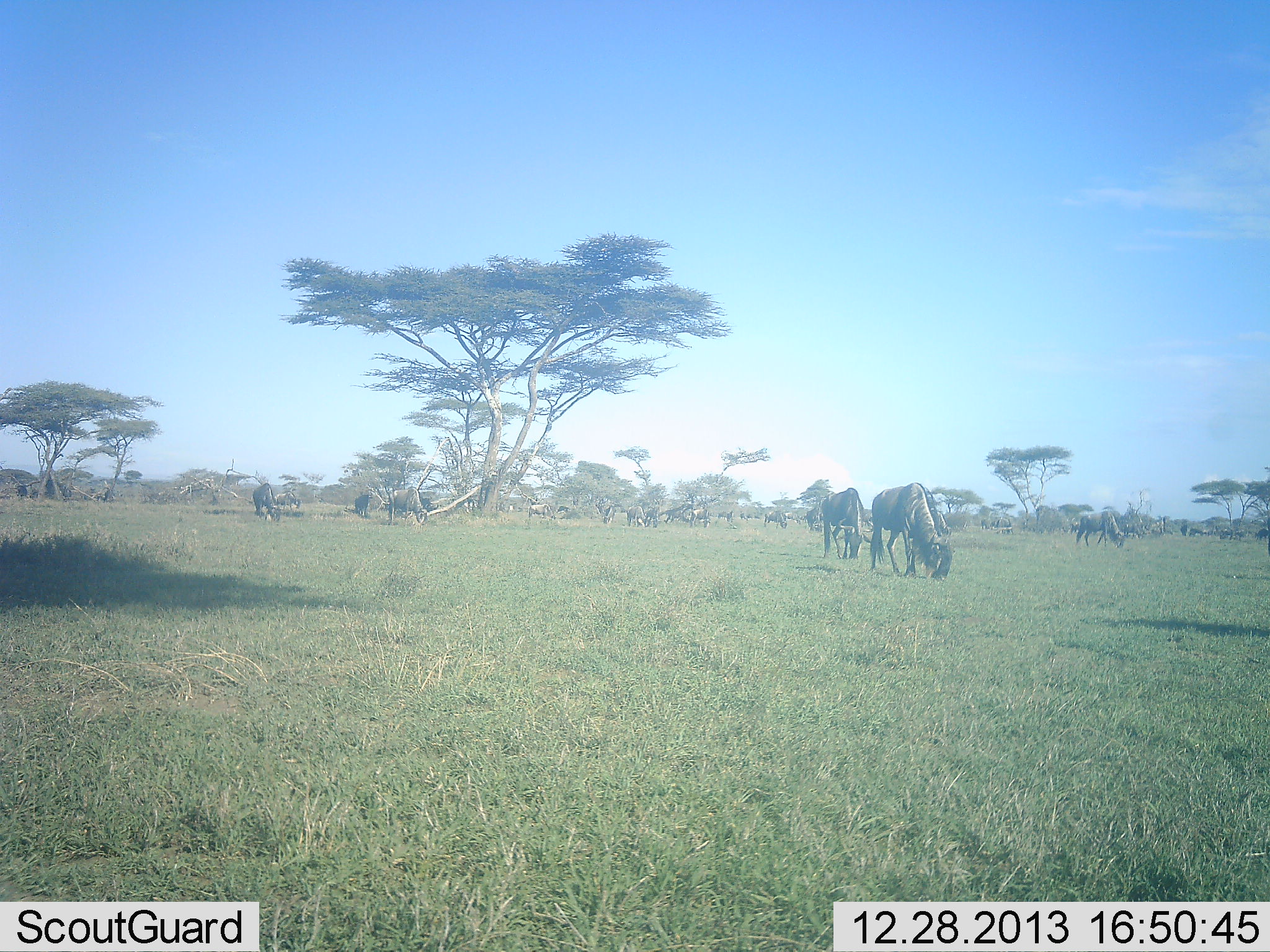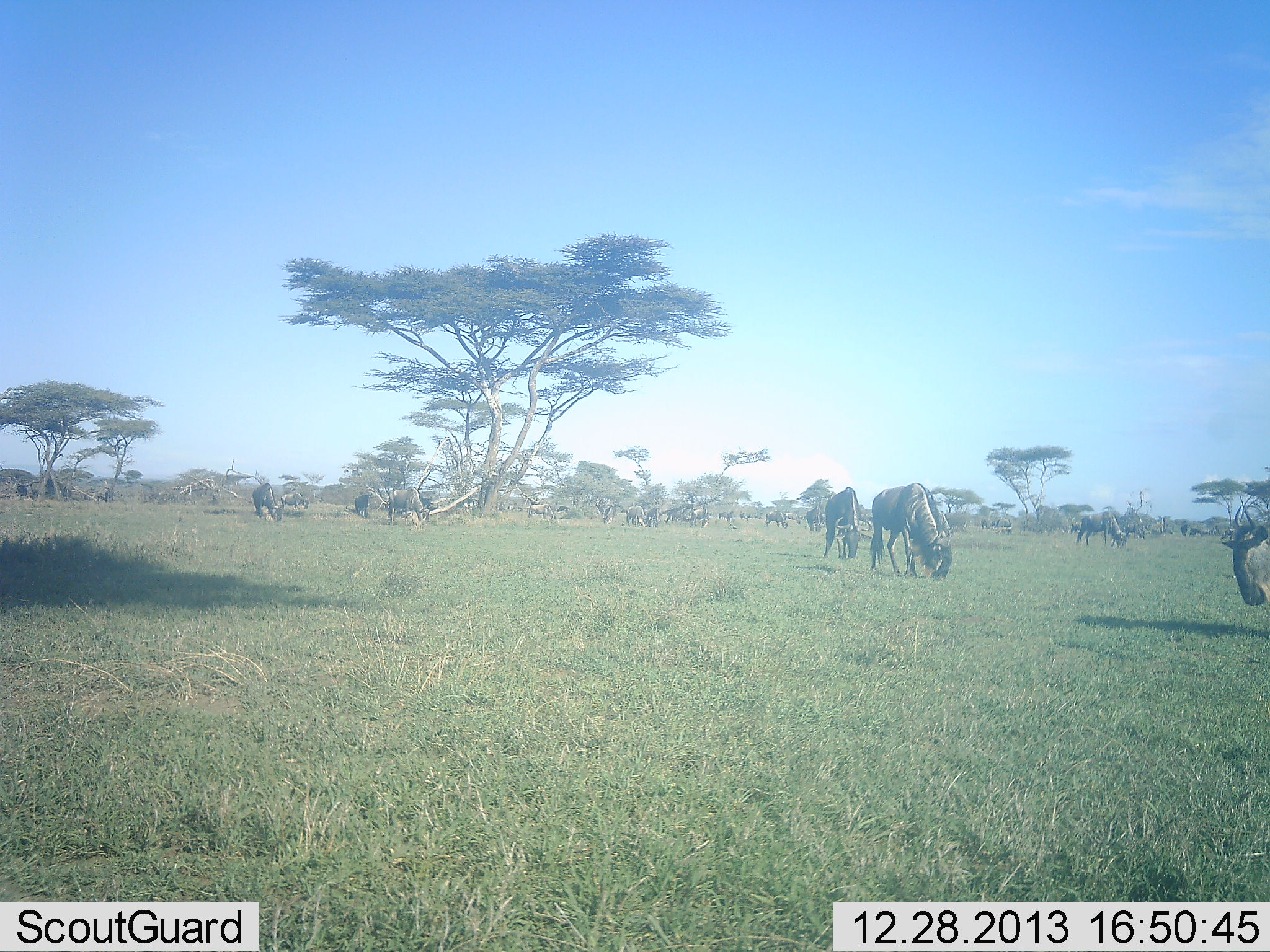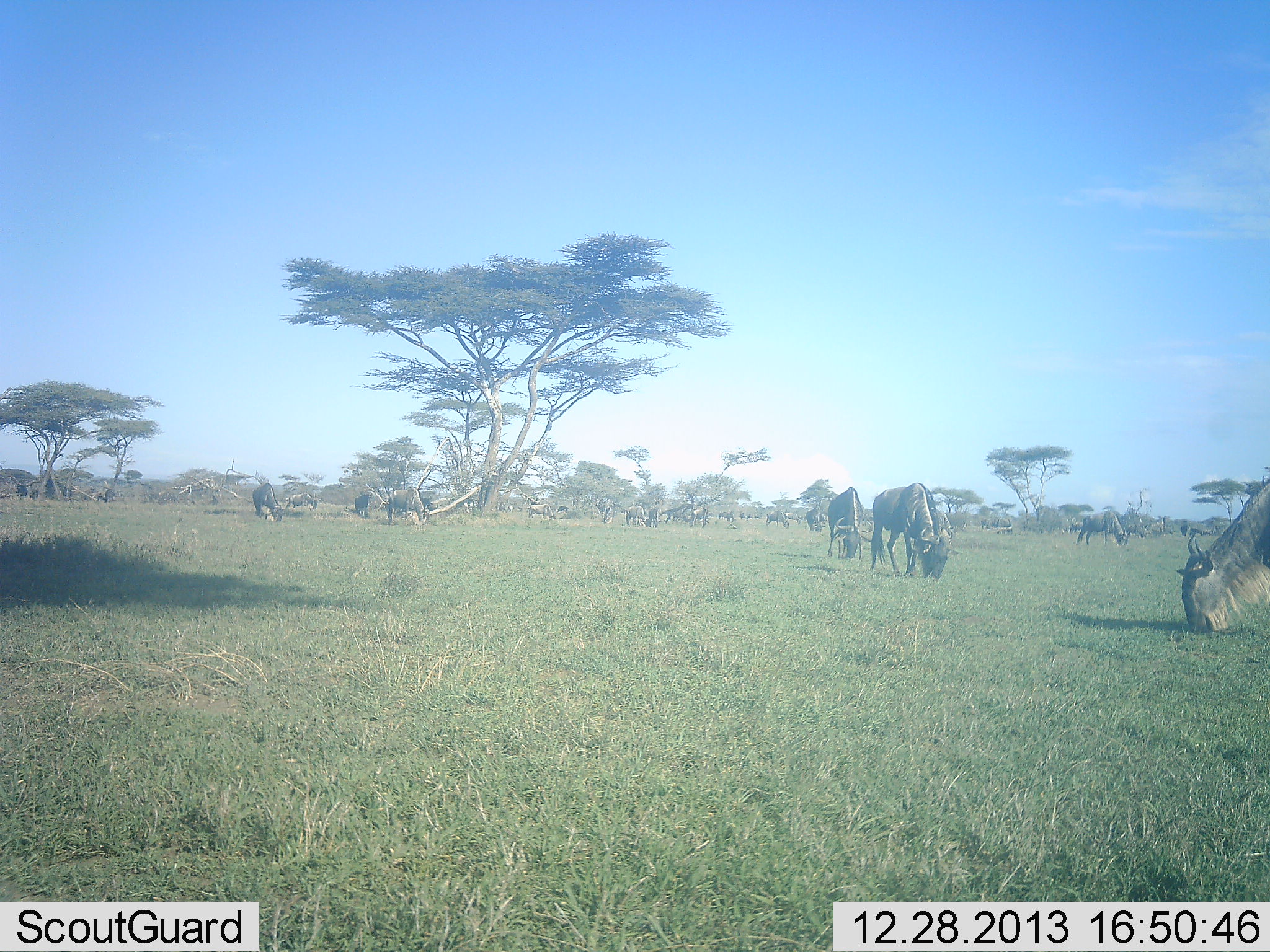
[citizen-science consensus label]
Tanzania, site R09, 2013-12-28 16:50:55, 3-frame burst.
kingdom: Animalia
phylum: Chordata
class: Mammalia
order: Artiodactyla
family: Bovidae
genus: Connochaetes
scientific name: Connochaetes taurinus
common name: blue wildebeest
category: wildebeest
Wildebeest (blue wildebeest) (Connochaetes taurinus), count 11-50. Behavior (volunteer vote fractions): standing 40%, resting 0%, moving 10%, interacting 0%. Young present (vote fraction): 0%. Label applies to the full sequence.